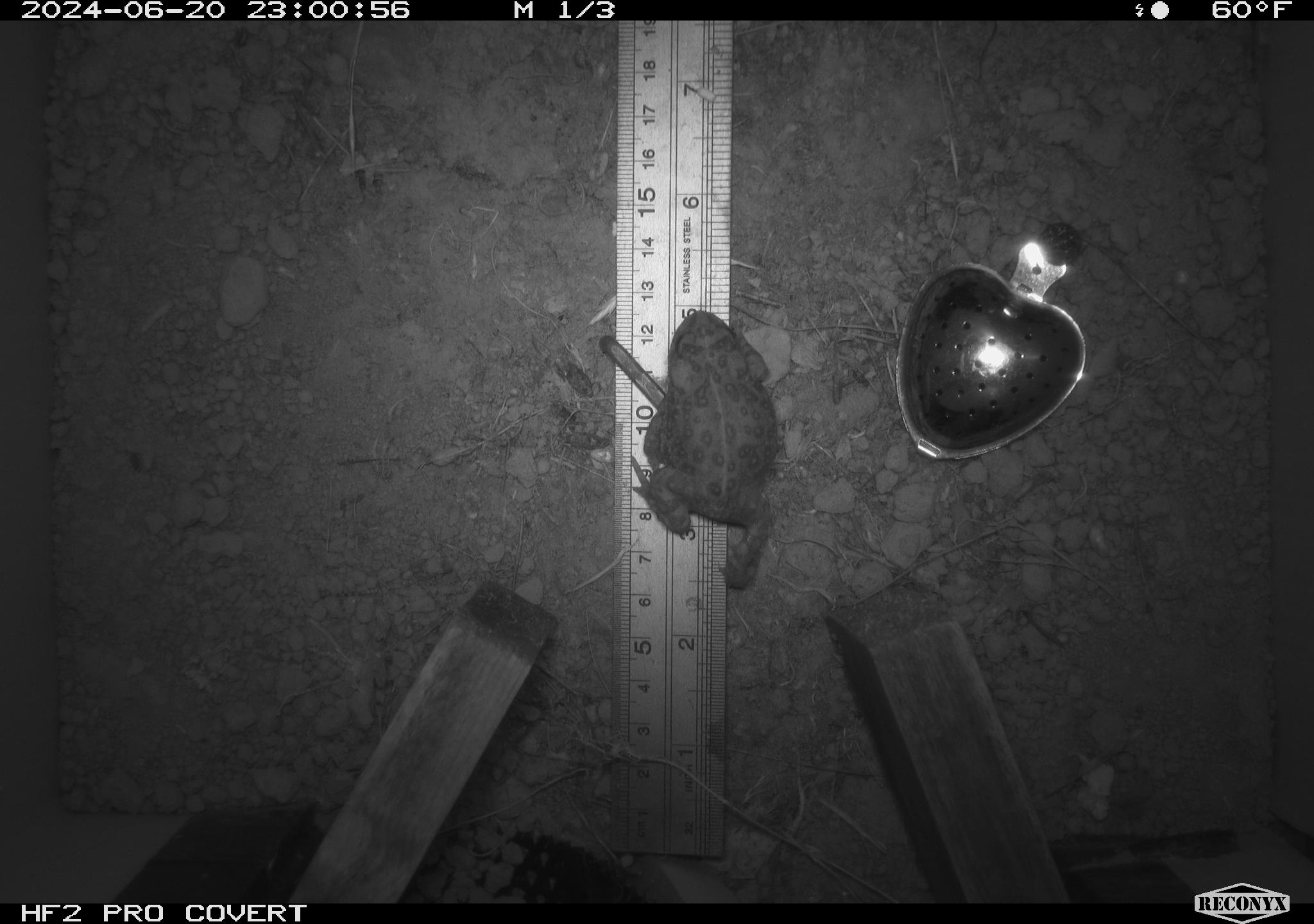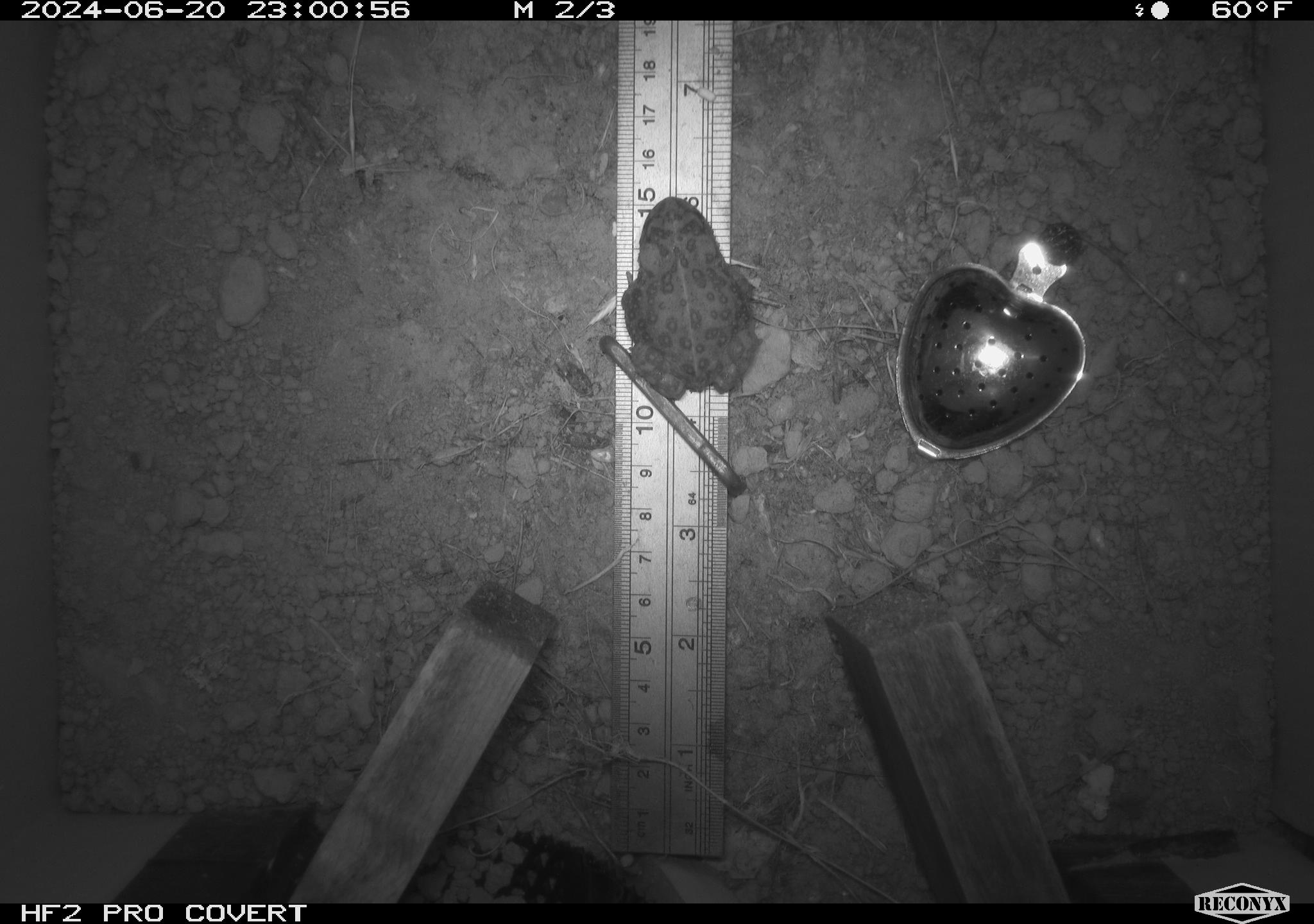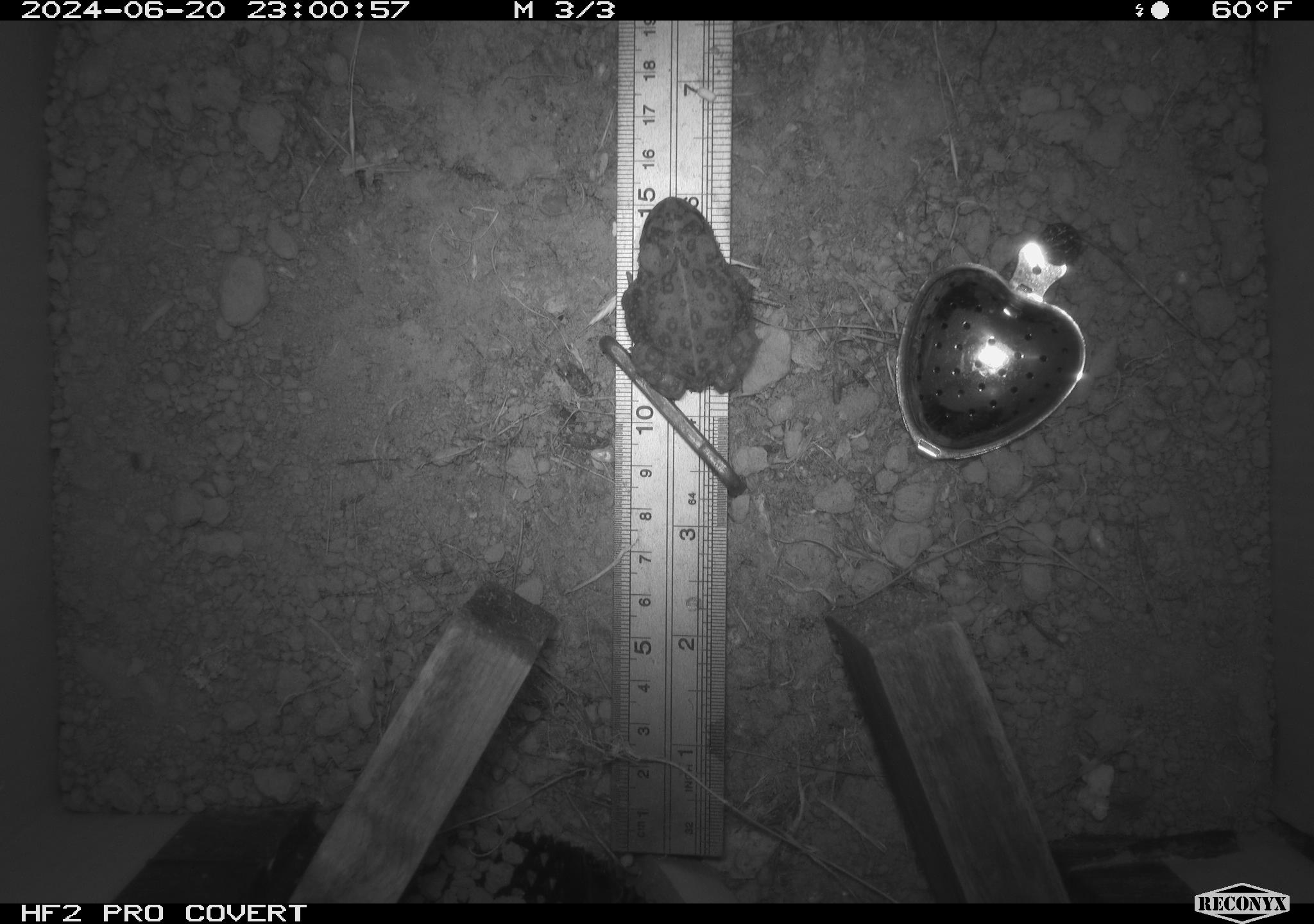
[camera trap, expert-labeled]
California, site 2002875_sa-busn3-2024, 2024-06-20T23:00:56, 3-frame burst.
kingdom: Animalia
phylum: Chordata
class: Amphibia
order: Anura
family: Bufonidae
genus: Anaxyrus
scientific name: Anaxyrus boreas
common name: western toad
Western toad (Anaxyrus boreas).